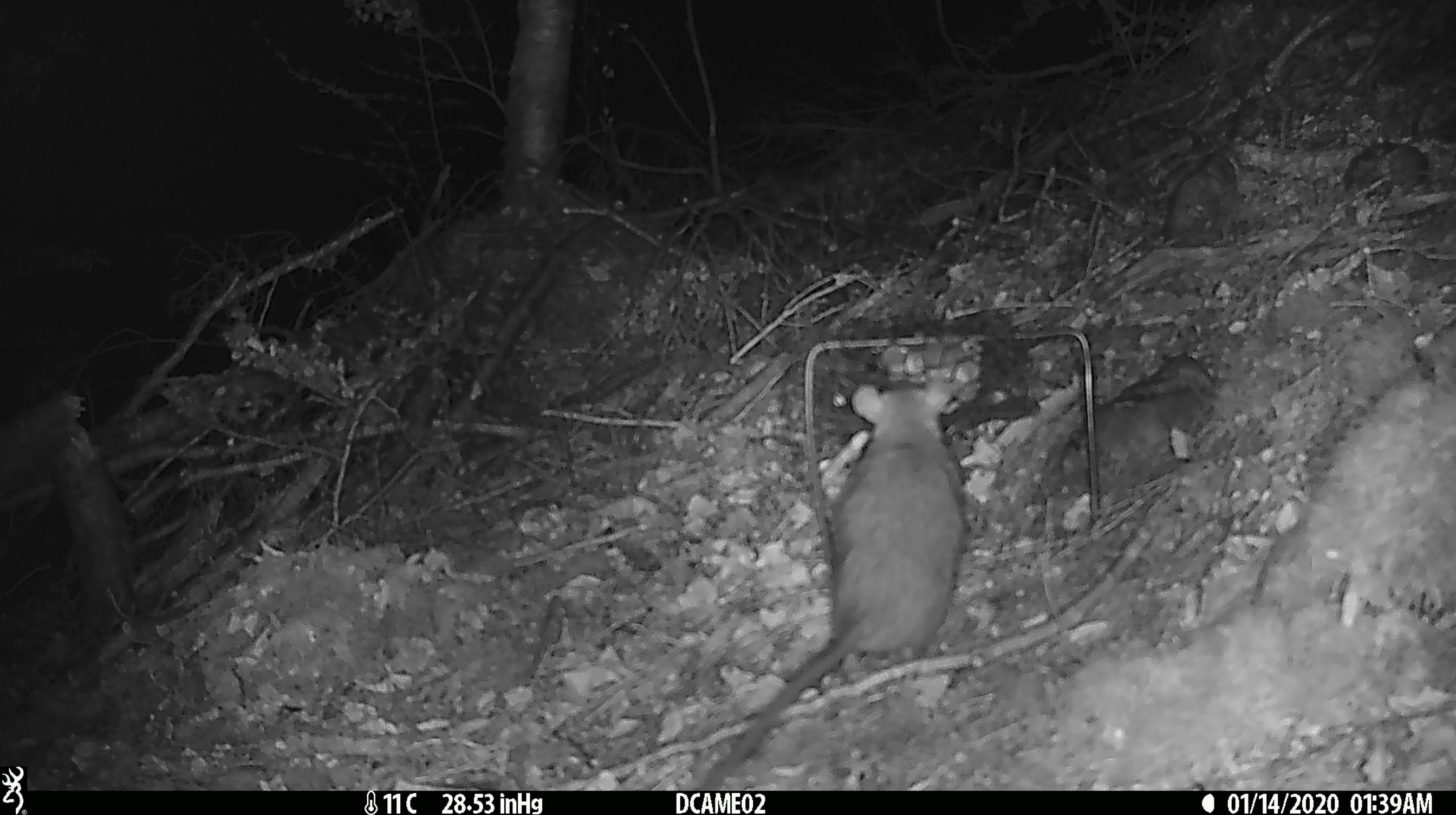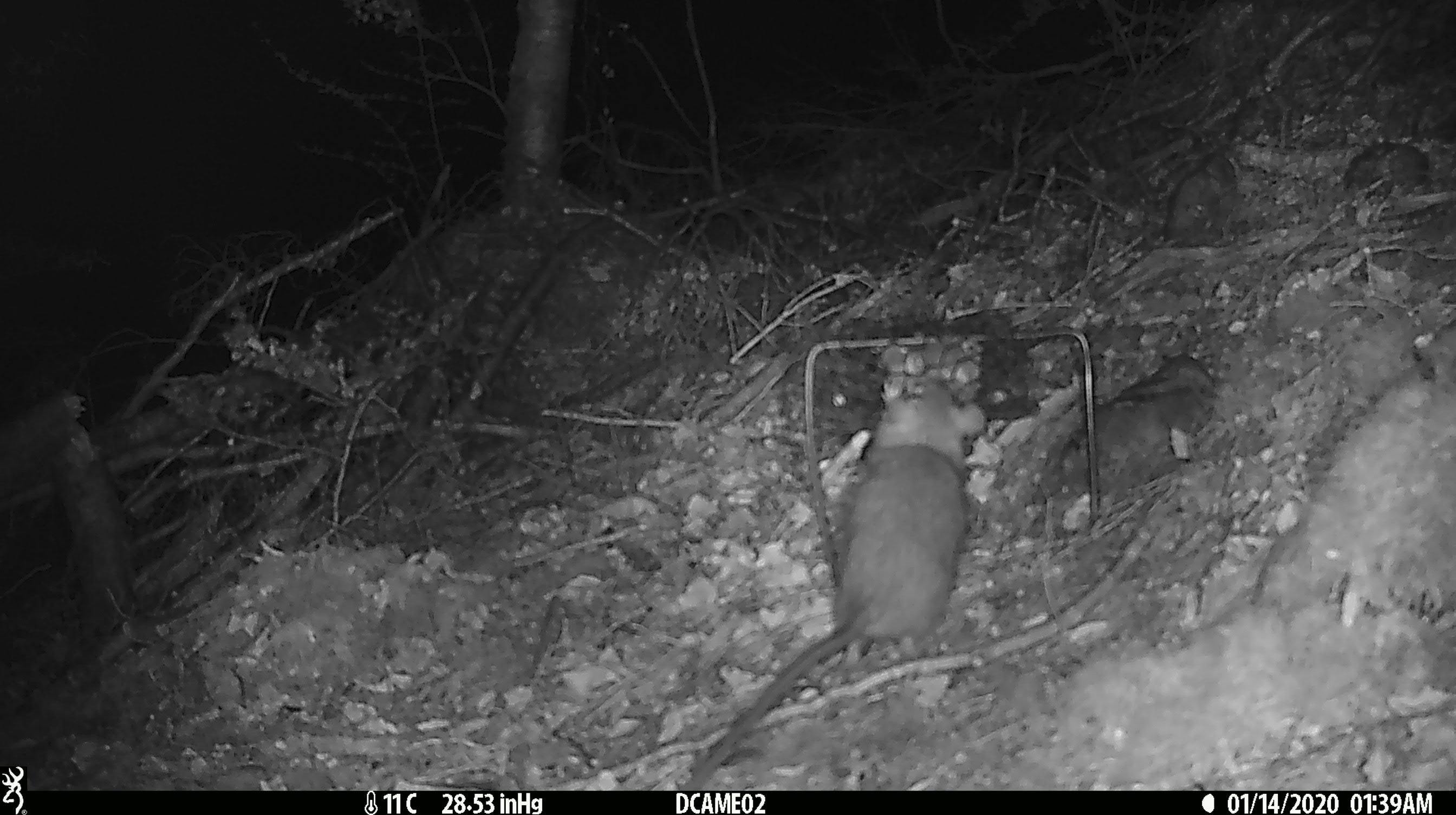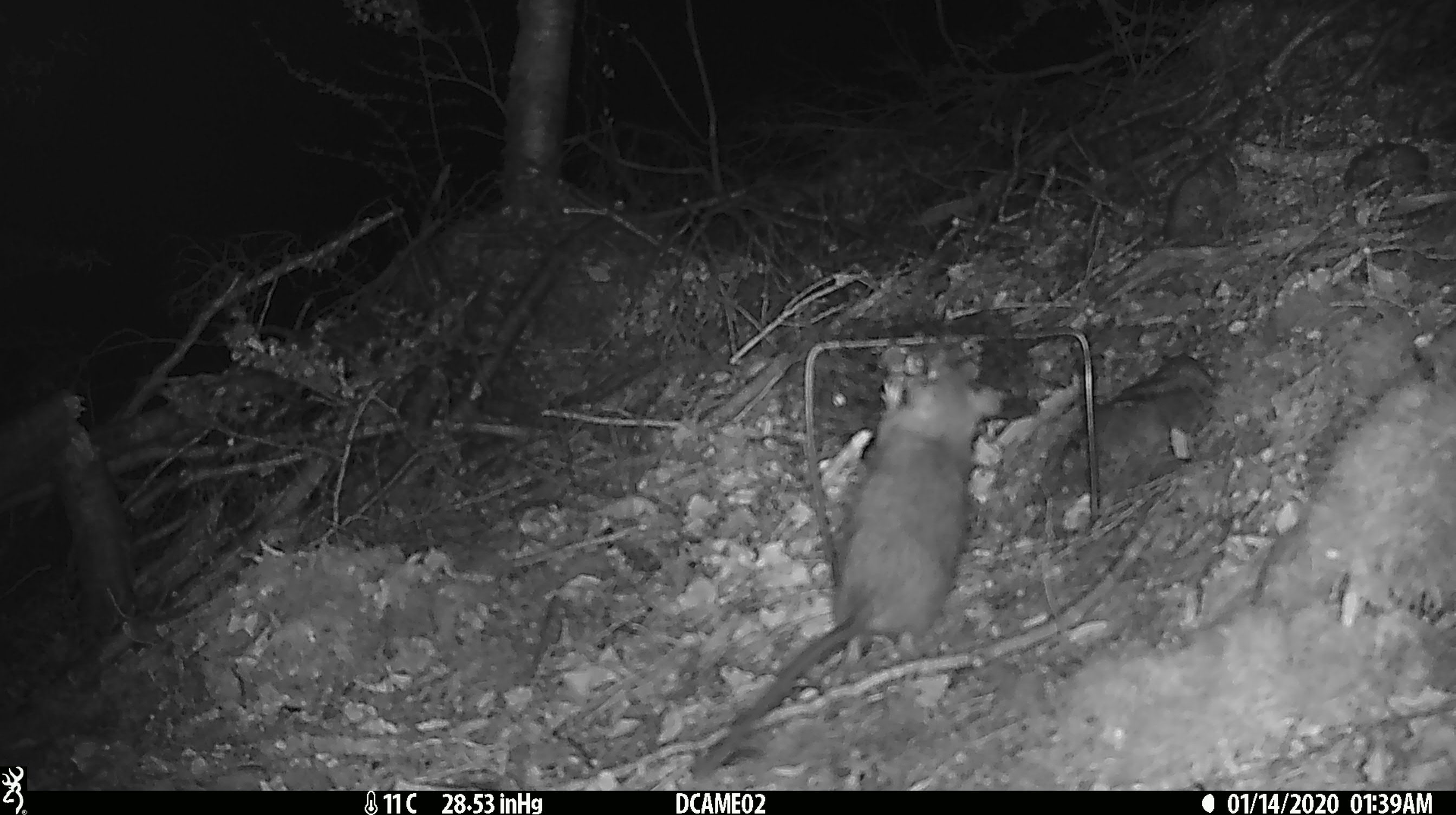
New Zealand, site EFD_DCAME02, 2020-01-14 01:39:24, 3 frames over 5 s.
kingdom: Animalia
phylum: Chordata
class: Mammalia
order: Rodentia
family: Muridae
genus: Rattus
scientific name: Rattus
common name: rat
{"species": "rat (Rattus)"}